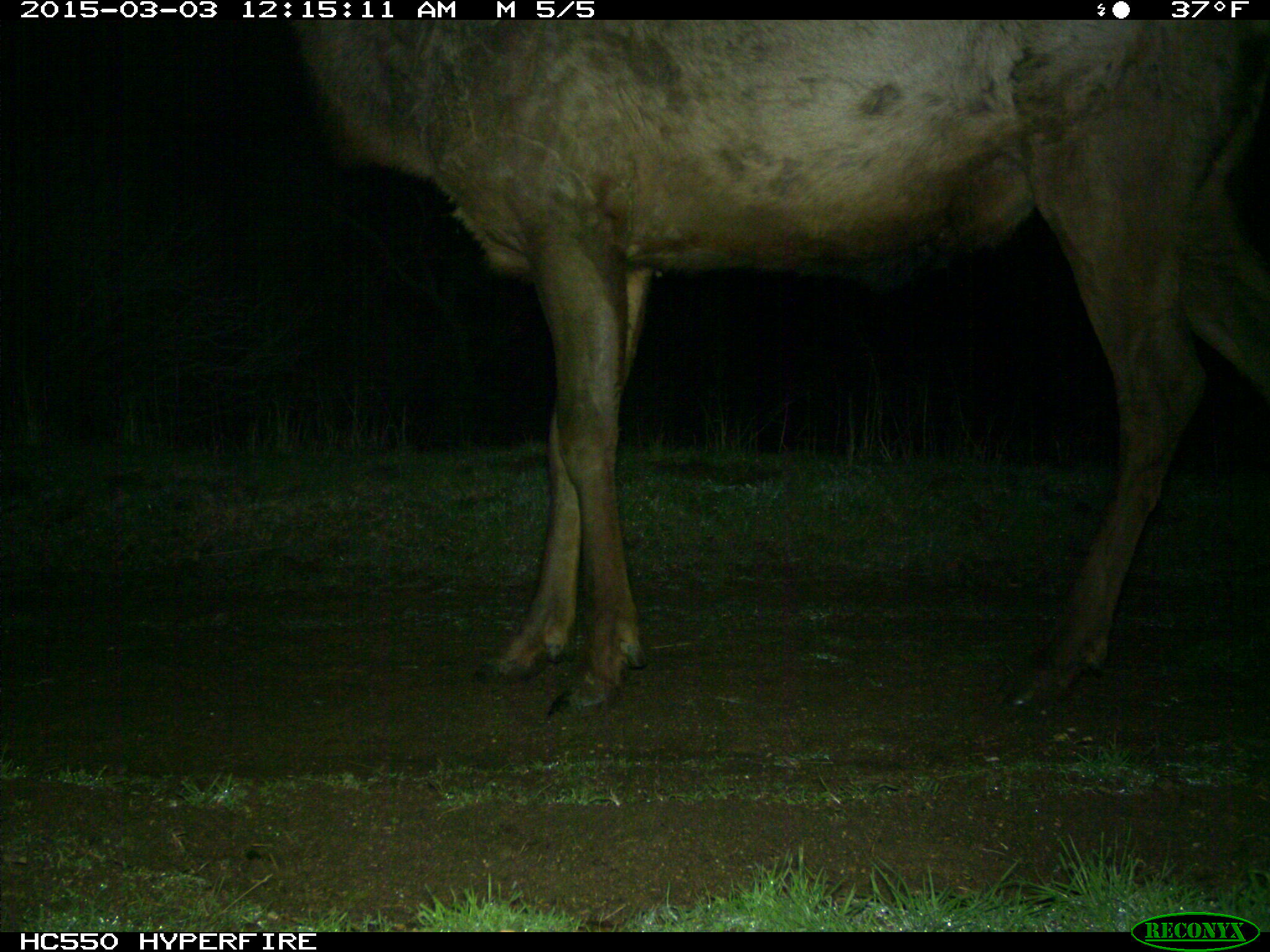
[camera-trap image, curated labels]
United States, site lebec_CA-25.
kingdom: Animalia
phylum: Chordata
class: Mammalia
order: Artiodactyla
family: Cervidae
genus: Cervus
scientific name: Cervus canadensis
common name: elk